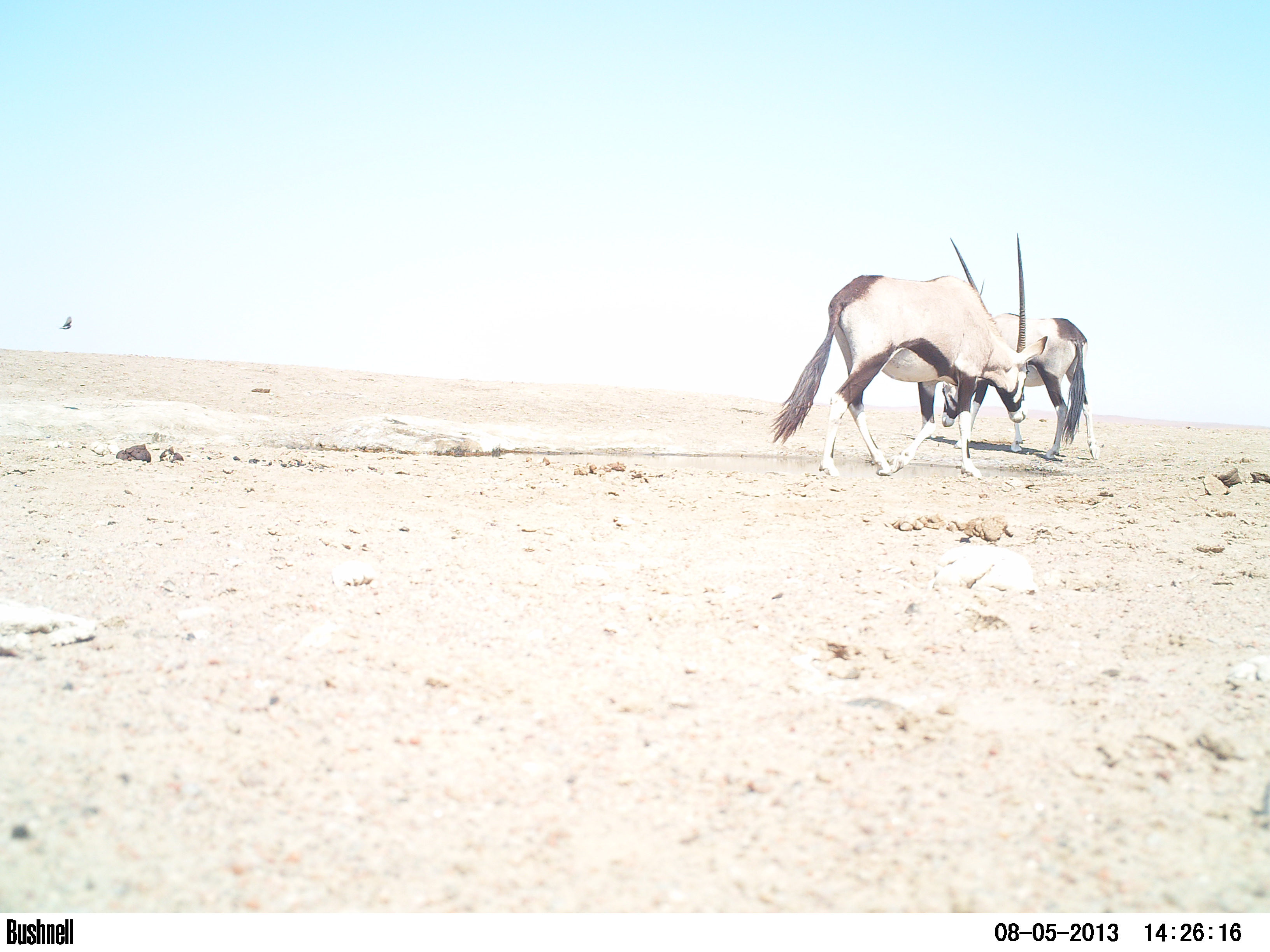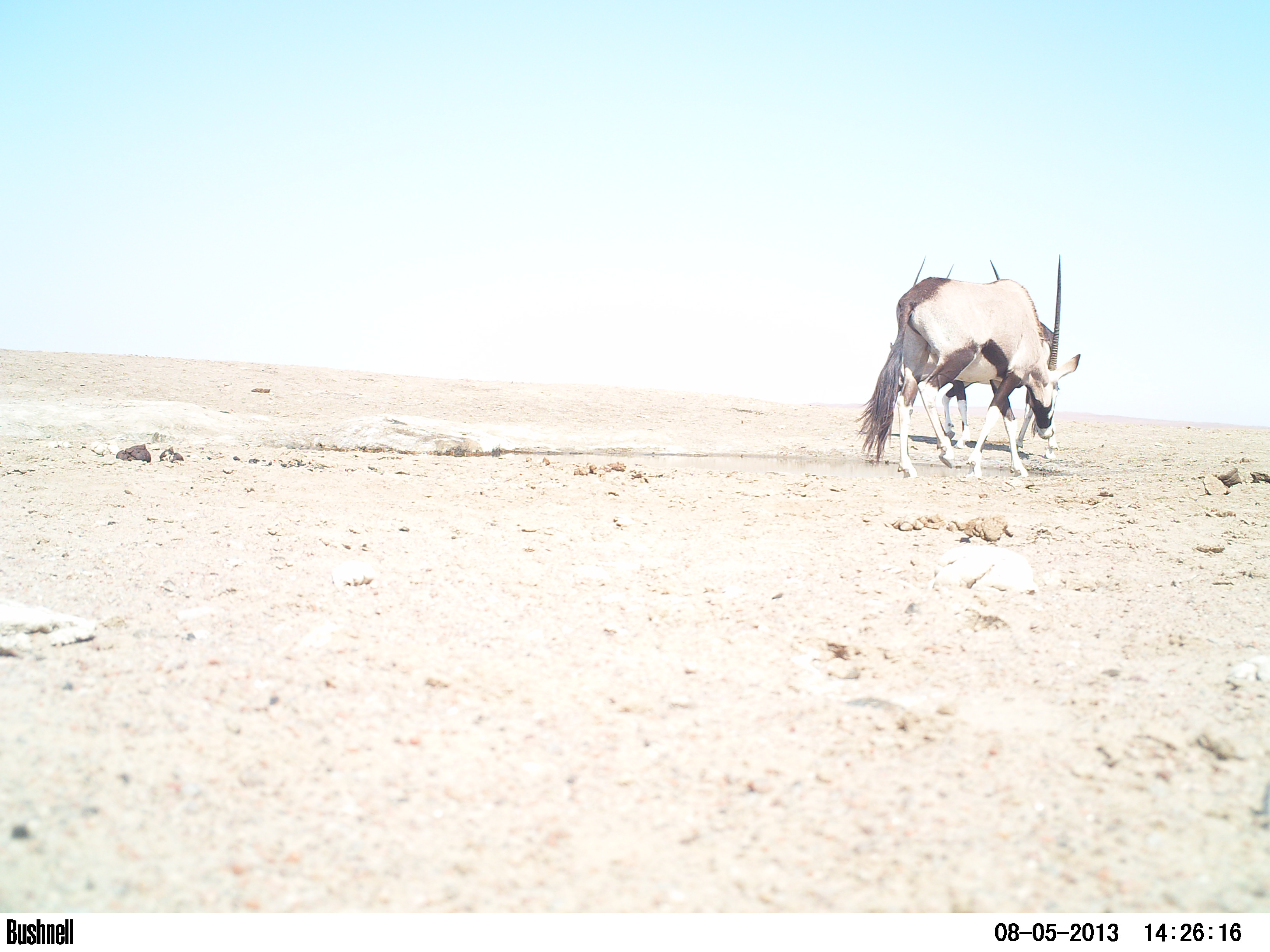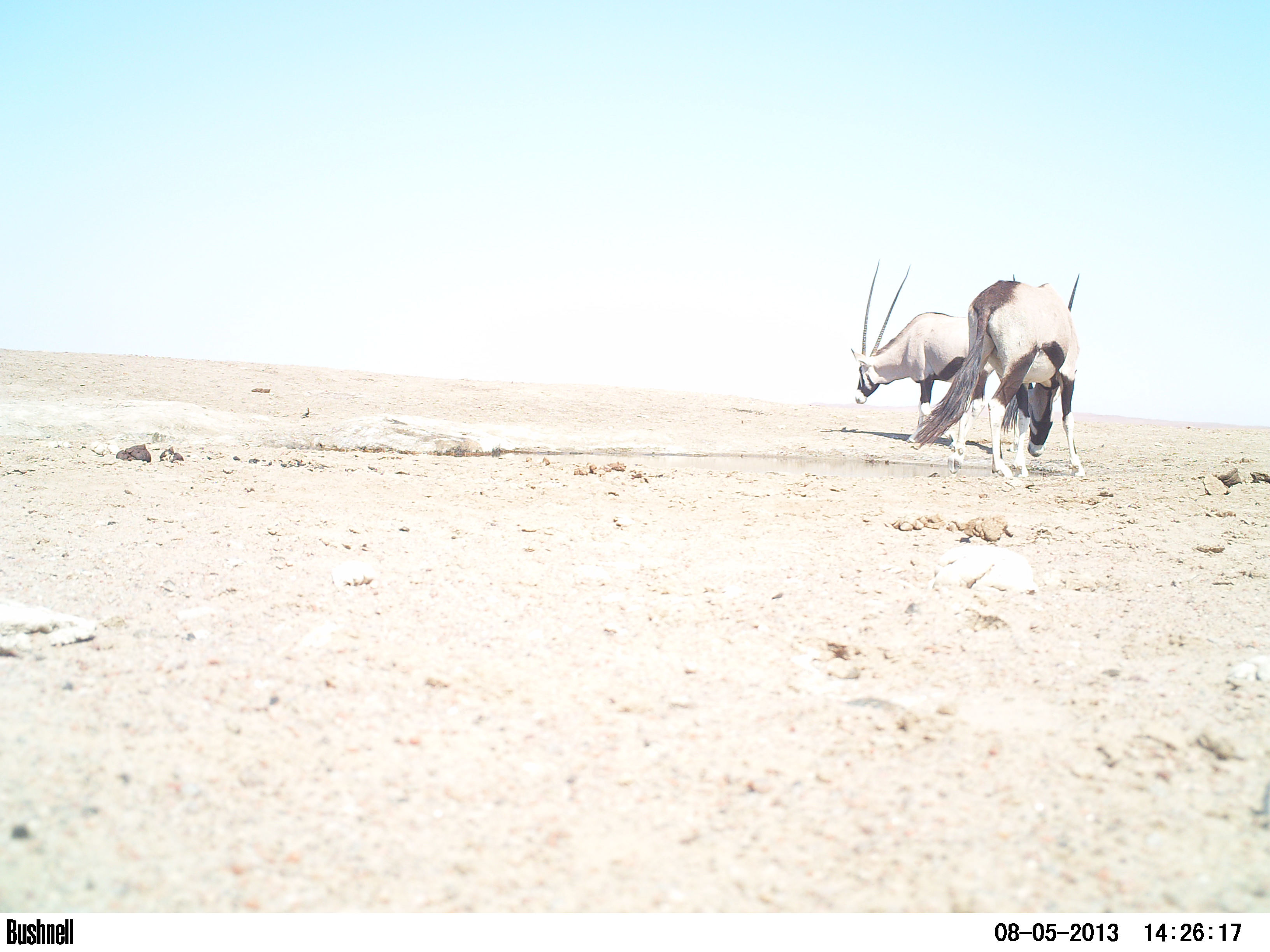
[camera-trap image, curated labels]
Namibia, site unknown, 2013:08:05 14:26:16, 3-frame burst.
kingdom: Animalia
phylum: Chordata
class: Mammalia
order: Artiodactyla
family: Bovidae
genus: Oryx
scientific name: Oryx gazella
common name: gemsbok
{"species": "Oryx gazella (gemsbok)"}